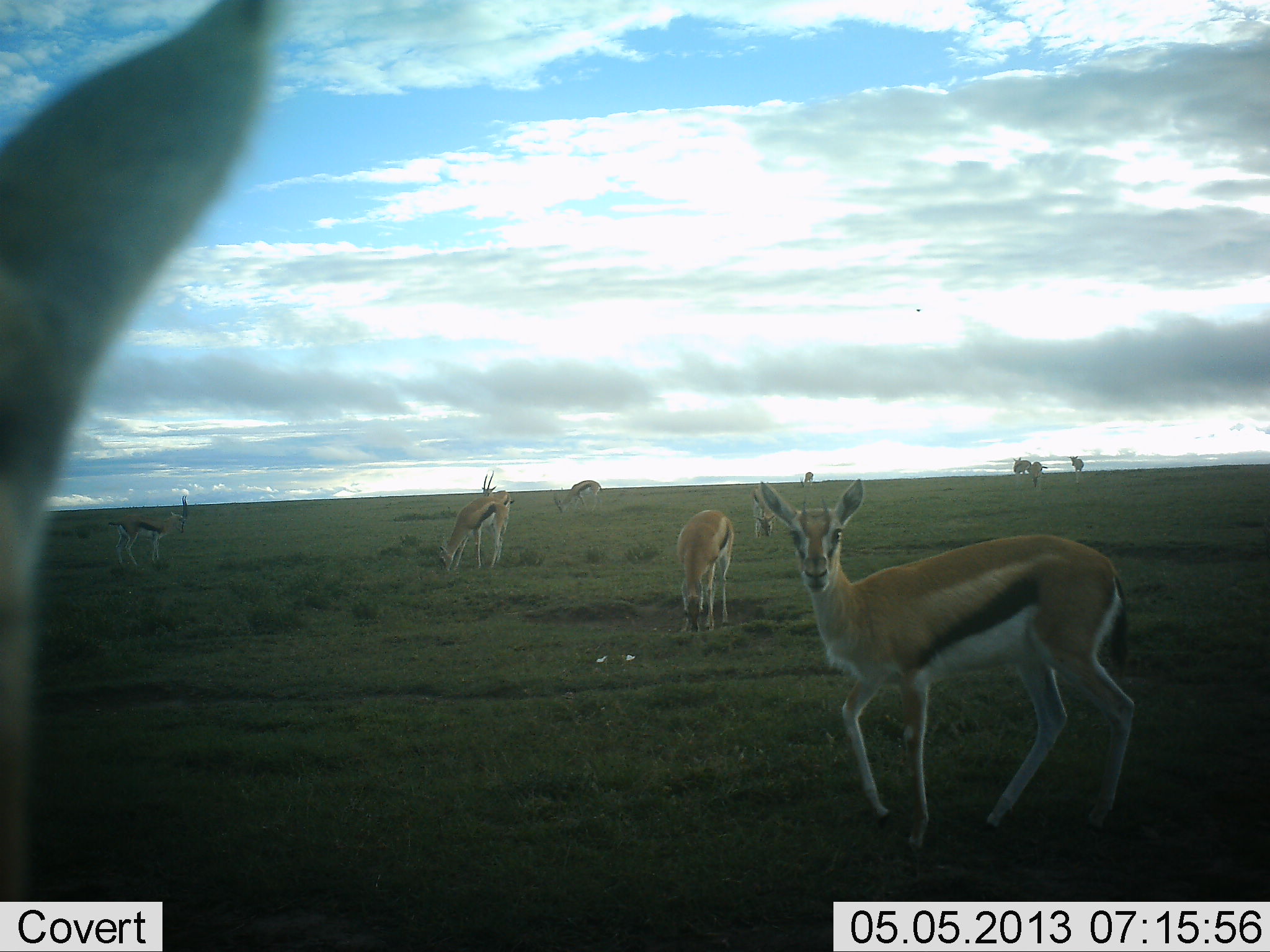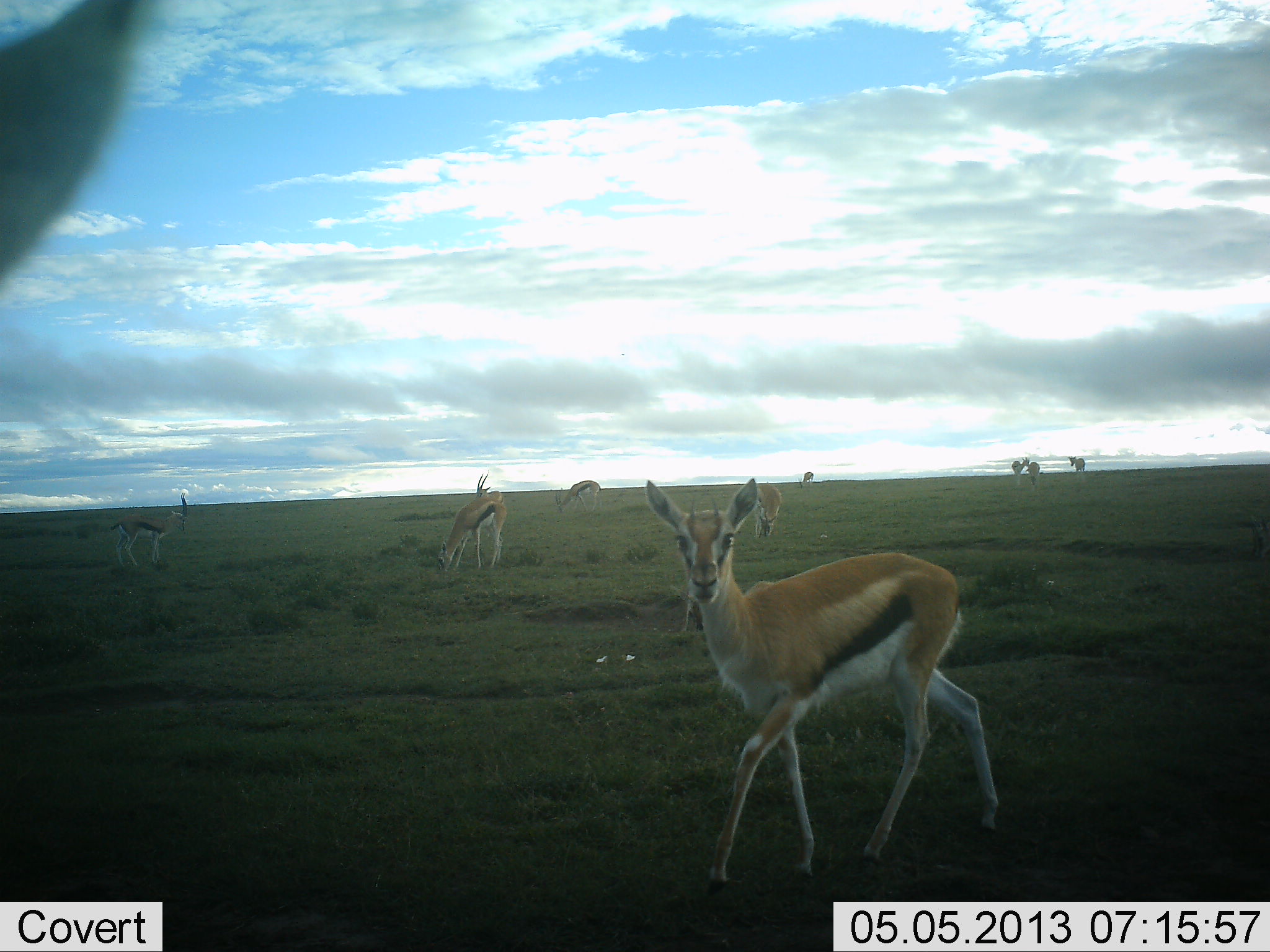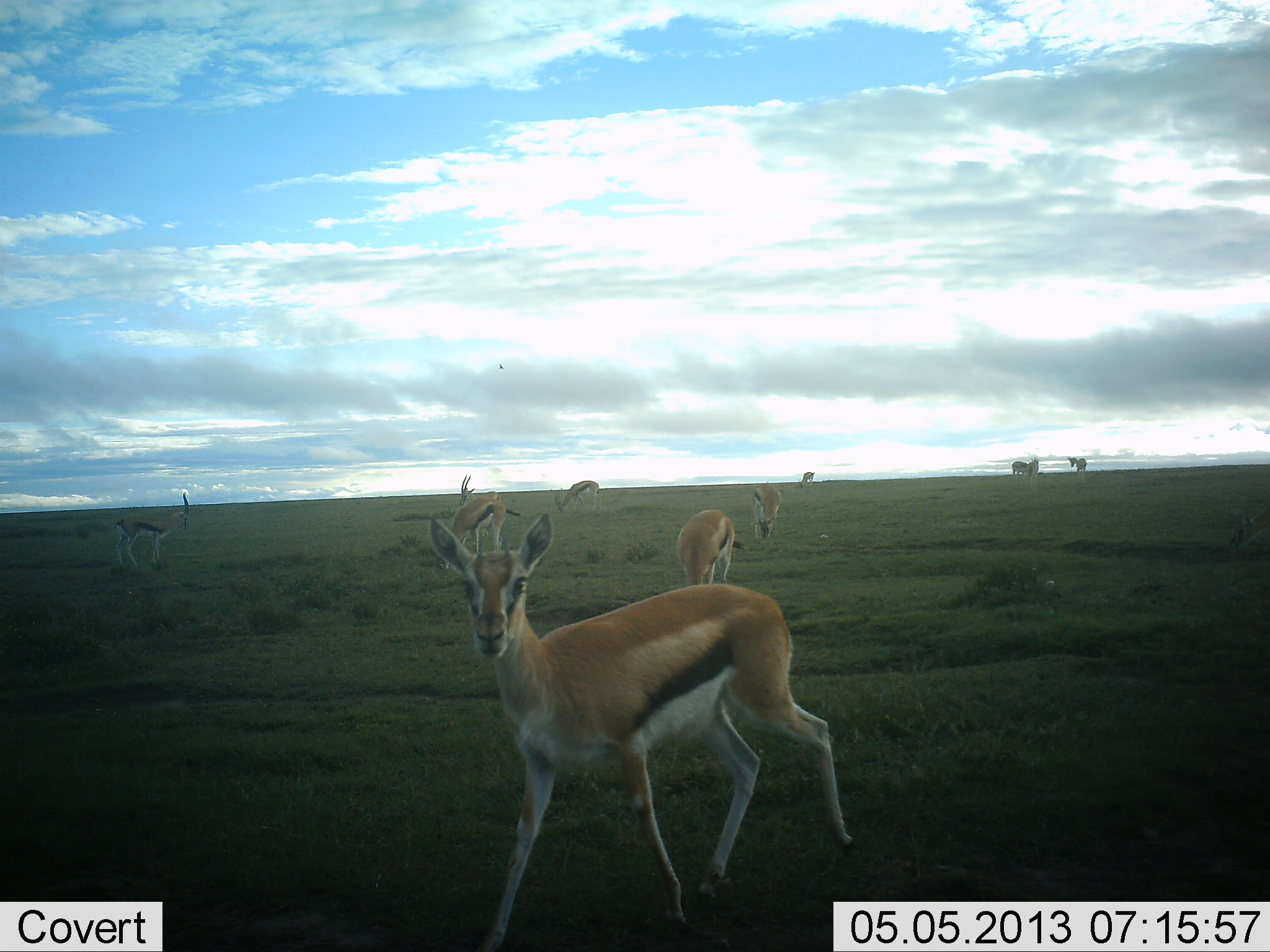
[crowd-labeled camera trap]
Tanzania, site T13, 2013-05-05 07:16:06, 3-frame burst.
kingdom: Animalia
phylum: Chordata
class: Mammalia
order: Artiodactyla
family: Bovidae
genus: Eudorcas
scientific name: Eudorcas thomsonii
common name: thomson's gazelle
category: gazellethomsons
Gazellethomsons (thomson's gazelle) (Eudorcas thomsonii), count 11-50. Behavior (volunteer vote fractions): standing 81%, resting 0%, moving 69%, interacting 6%. Young present (vote fraction): 6%. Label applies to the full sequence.